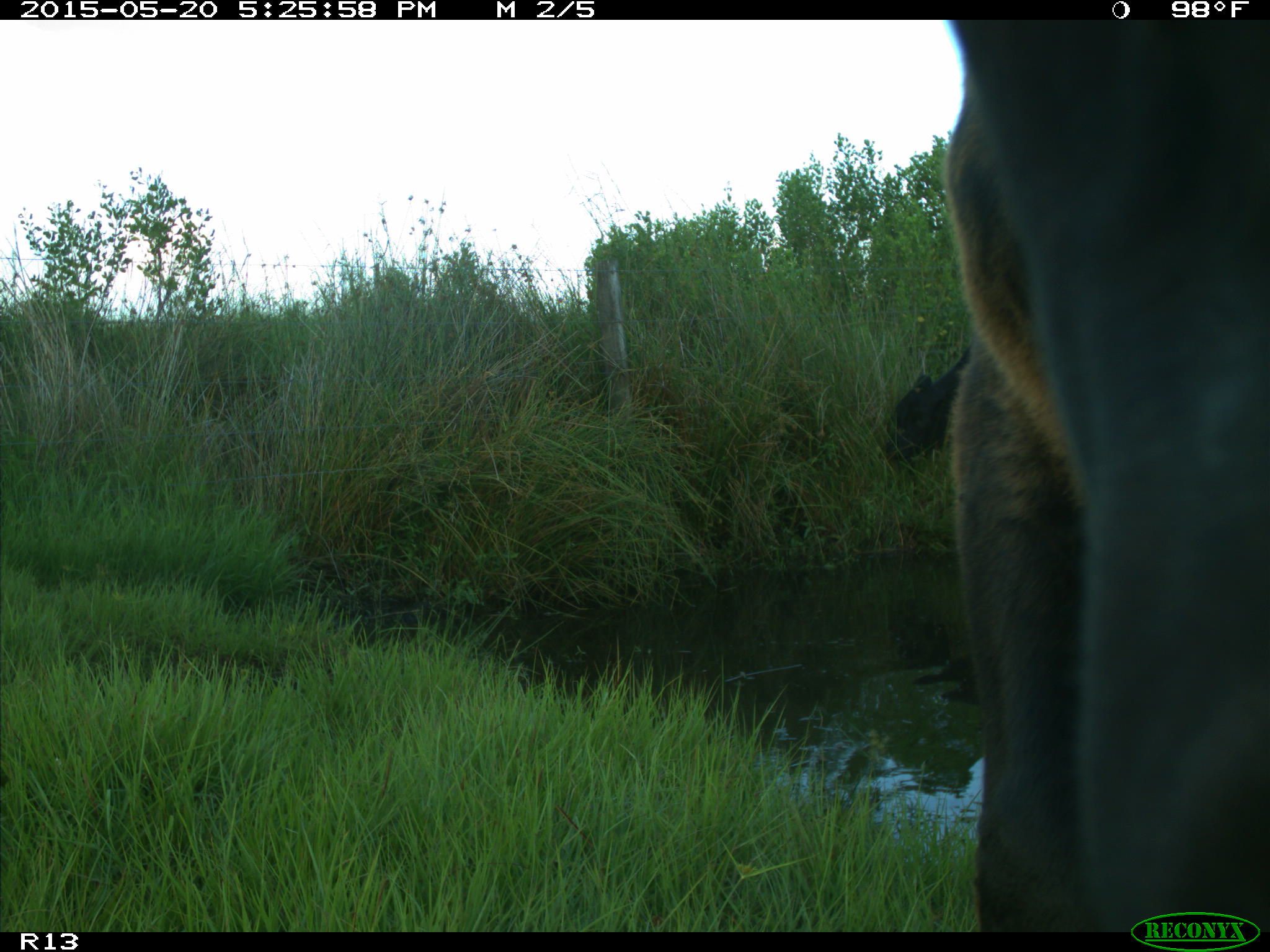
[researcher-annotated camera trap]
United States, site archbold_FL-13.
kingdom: Animalia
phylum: Chordata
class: Mammalia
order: Artiodactyla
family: Bovidae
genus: Bos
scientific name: Bos taurus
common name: domestic cow